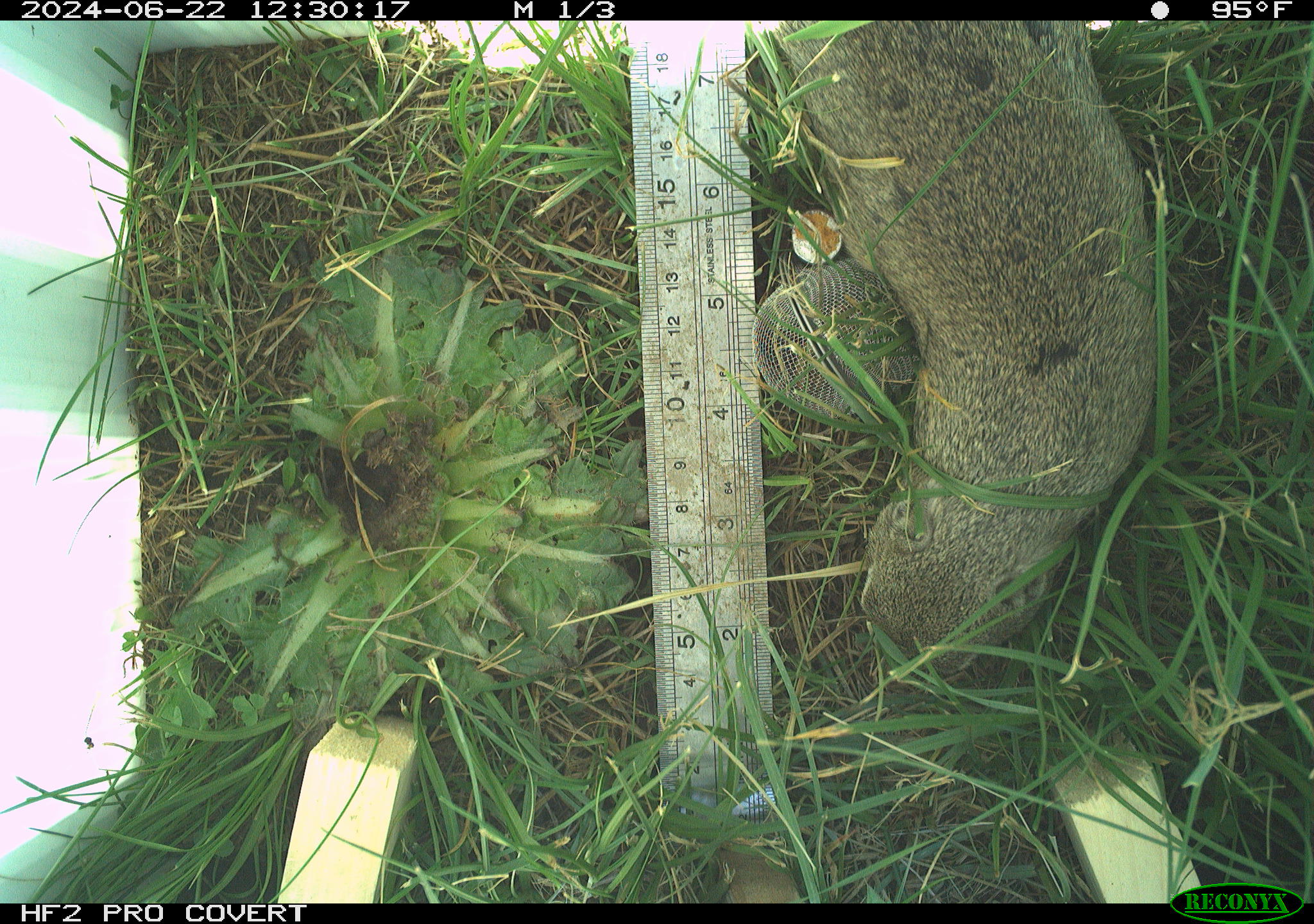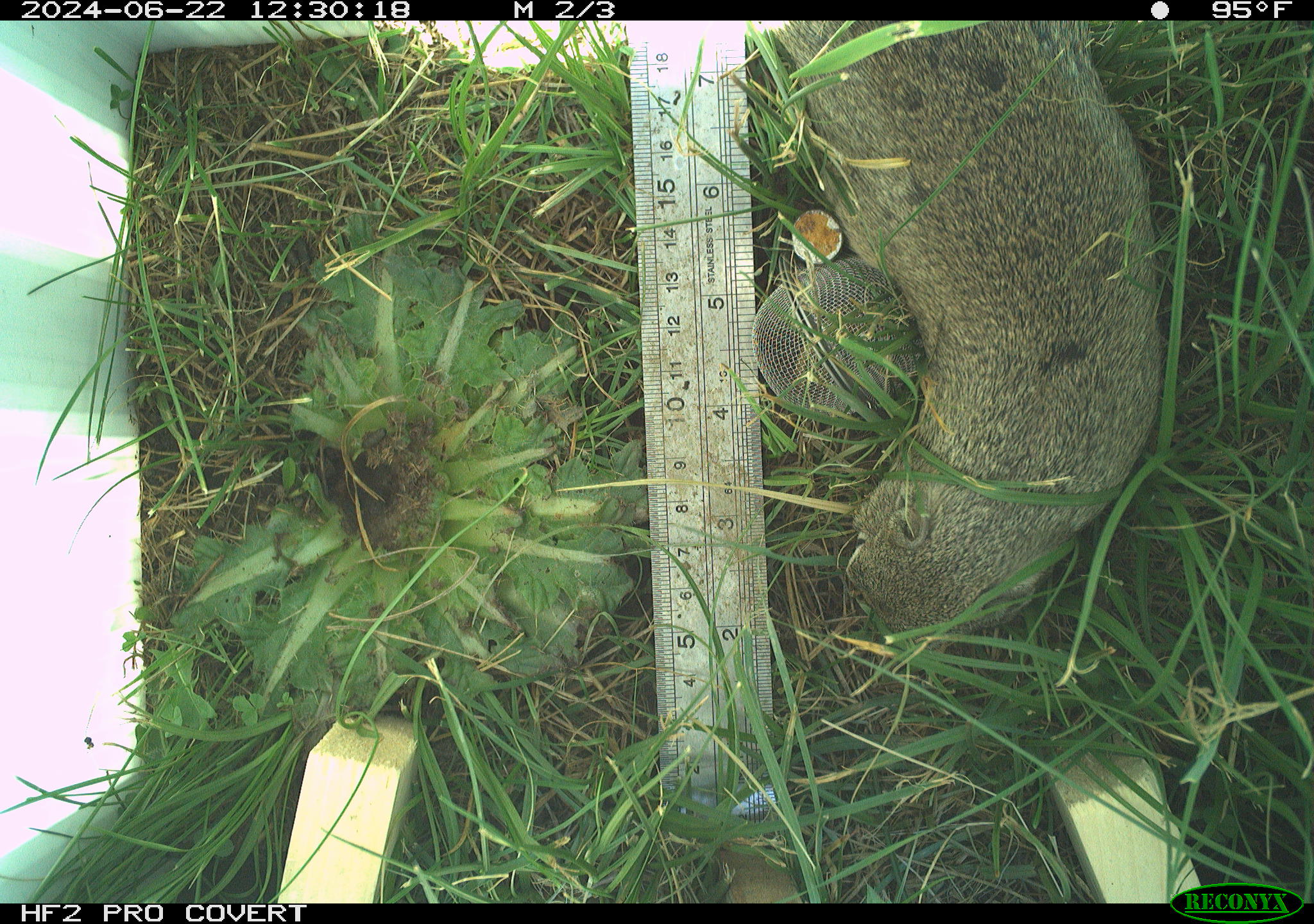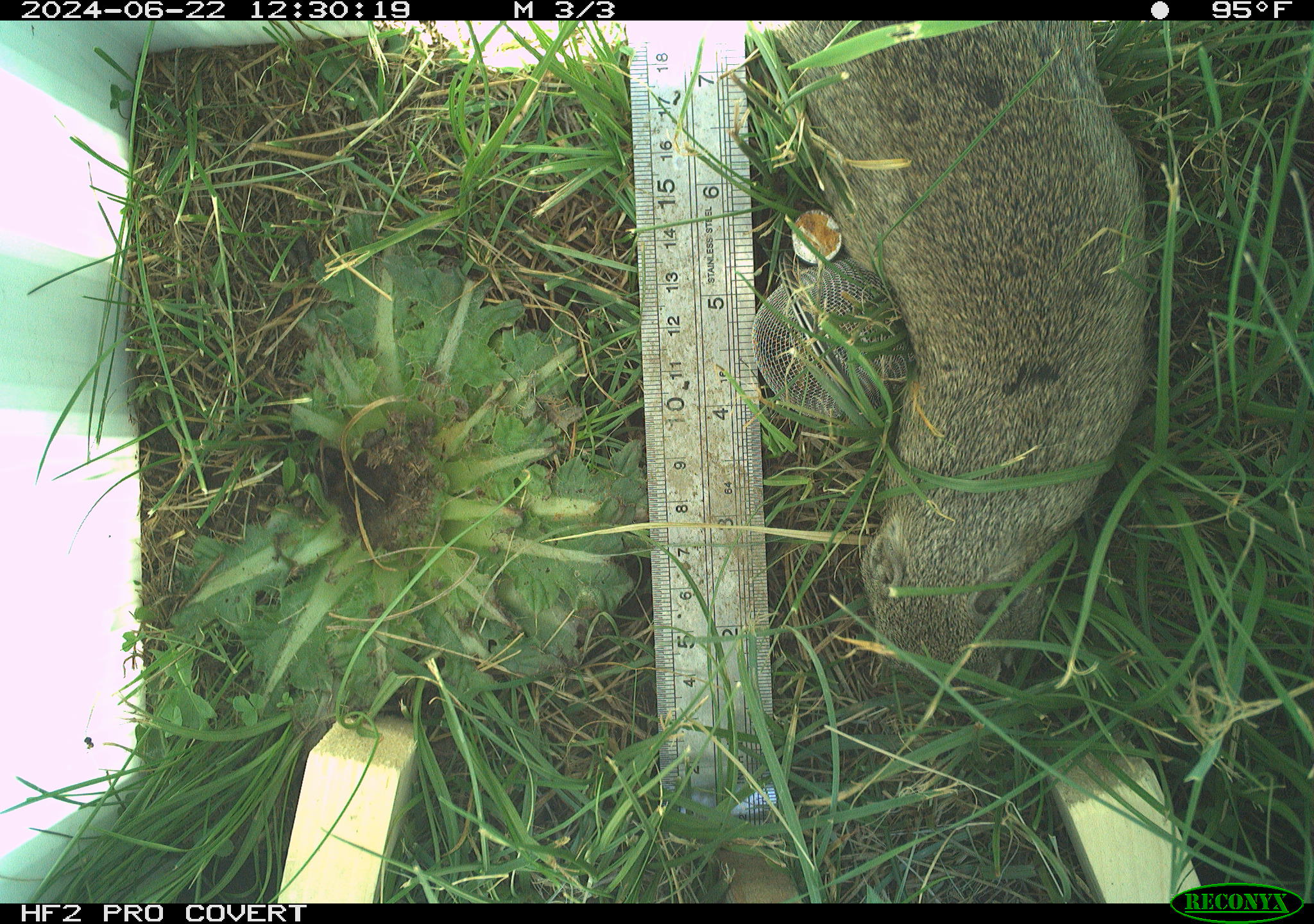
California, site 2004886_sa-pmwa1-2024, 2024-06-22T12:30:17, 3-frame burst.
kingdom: Animalia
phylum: Chordata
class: Mammalia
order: Rodentia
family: Sciuridae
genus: Urocitellus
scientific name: Urocitellus beldingi beldingi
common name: belding's ground squirrel